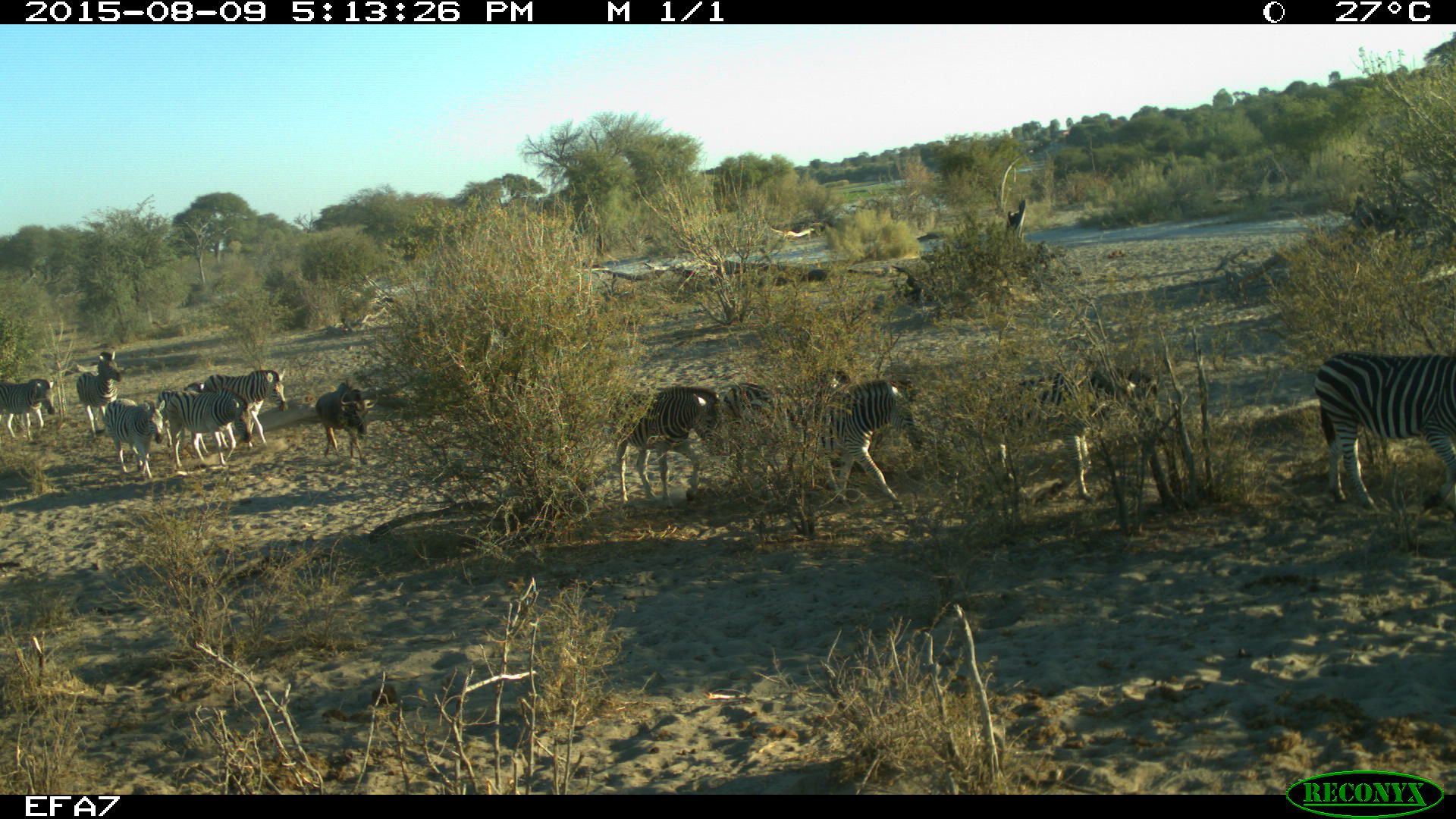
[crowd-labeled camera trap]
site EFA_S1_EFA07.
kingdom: Animalia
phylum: Chordata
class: Mammalia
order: Perissodactyla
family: Equidae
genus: Equus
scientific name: Equus quagga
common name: plains zebra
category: zebraplains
Zebraplains (plains zebra) (Equus quagga), count 9. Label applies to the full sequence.